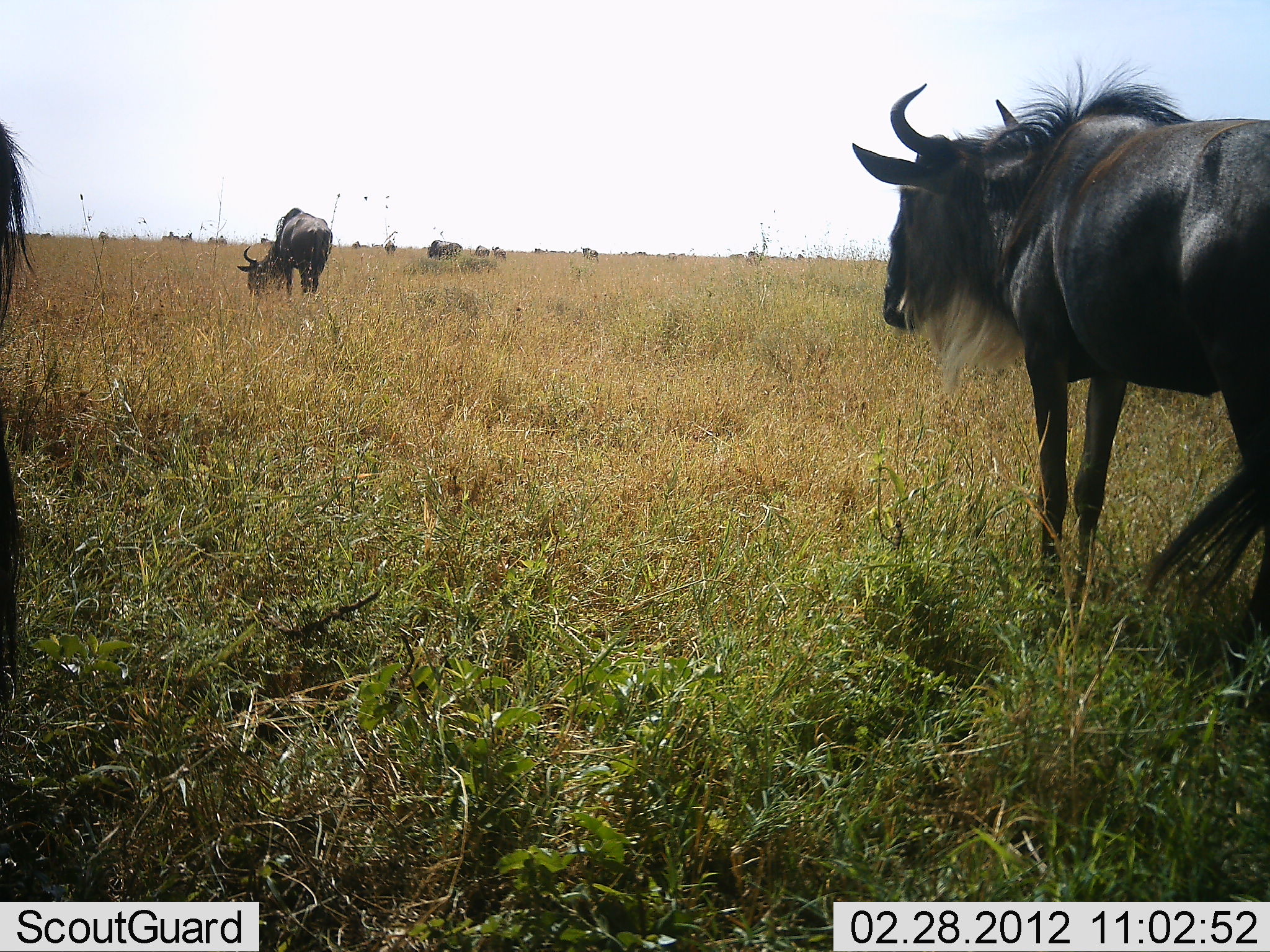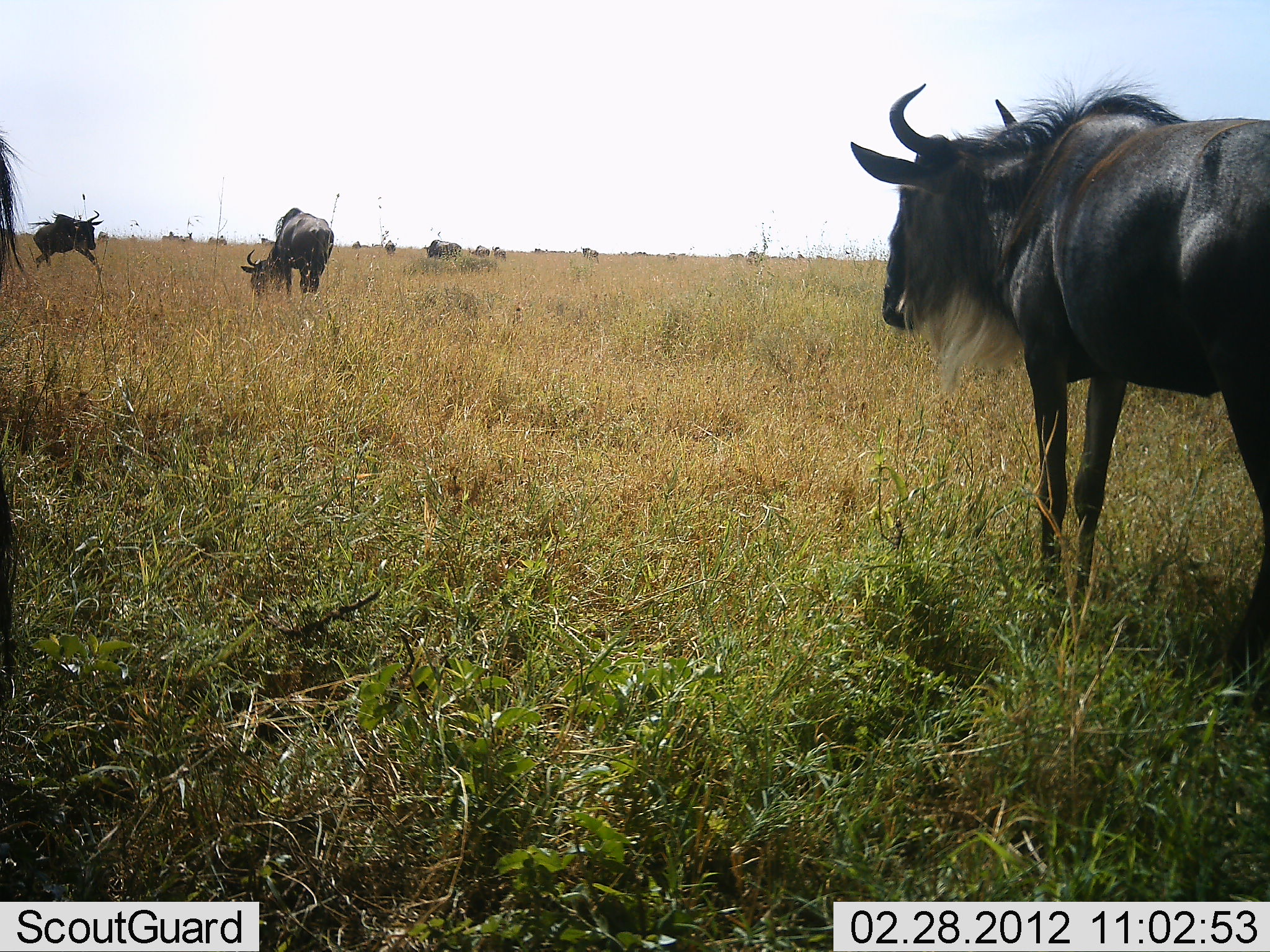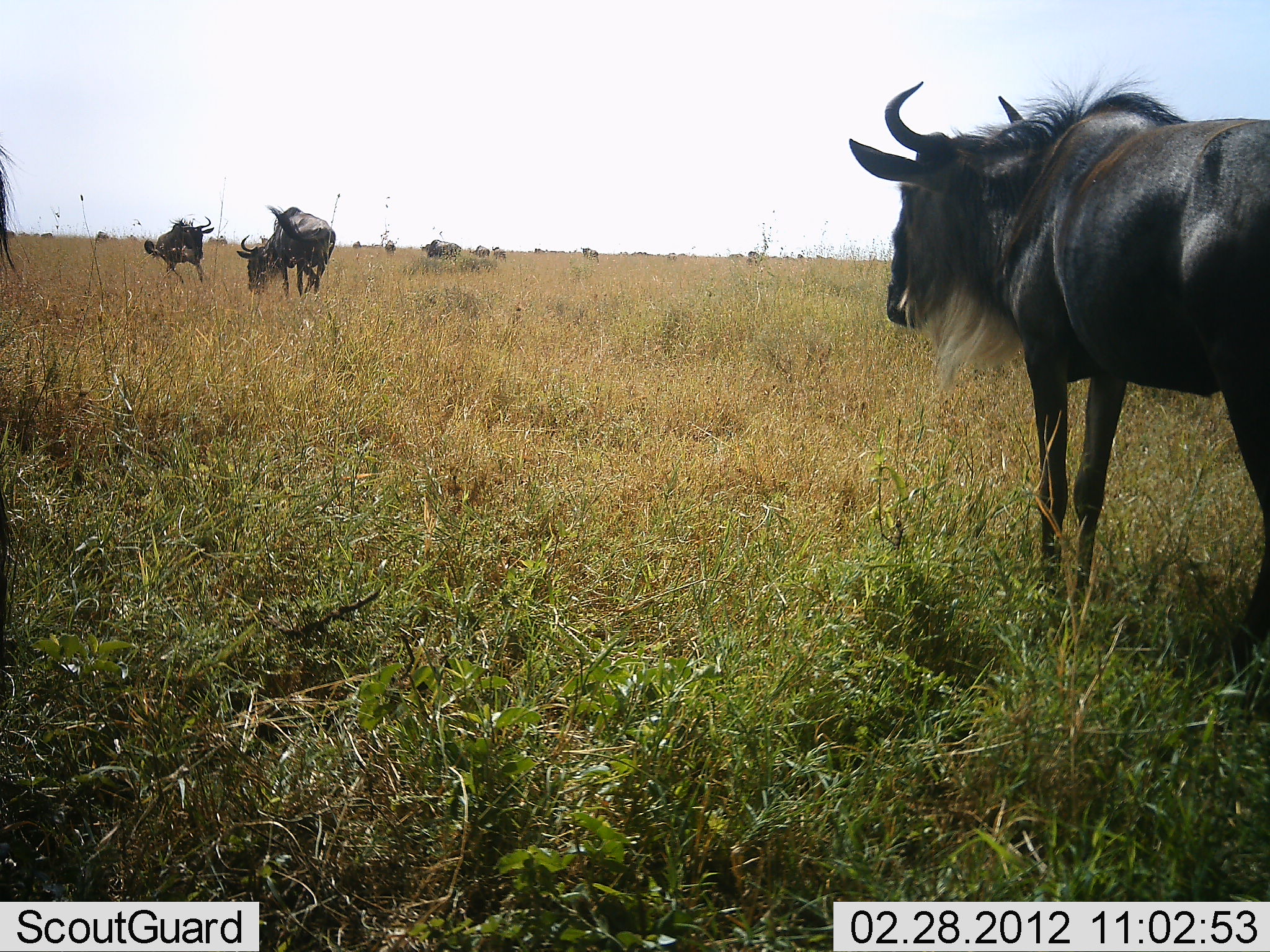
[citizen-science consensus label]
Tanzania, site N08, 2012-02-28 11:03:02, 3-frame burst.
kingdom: Animalia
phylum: Chordata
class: Mammalia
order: Artiodactyla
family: Bovidae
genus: Connochaetes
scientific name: Connochaetes taurinus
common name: blue wildebeest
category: wildebeest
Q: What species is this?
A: Wildebeest (blue wildebeest) (Connochaetes taurinus).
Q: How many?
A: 6.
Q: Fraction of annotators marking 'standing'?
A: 86%.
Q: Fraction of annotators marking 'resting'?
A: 0%.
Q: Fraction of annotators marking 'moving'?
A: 86%.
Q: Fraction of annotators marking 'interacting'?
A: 5%.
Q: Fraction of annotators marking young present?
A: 0%.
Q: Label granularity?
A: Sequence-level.